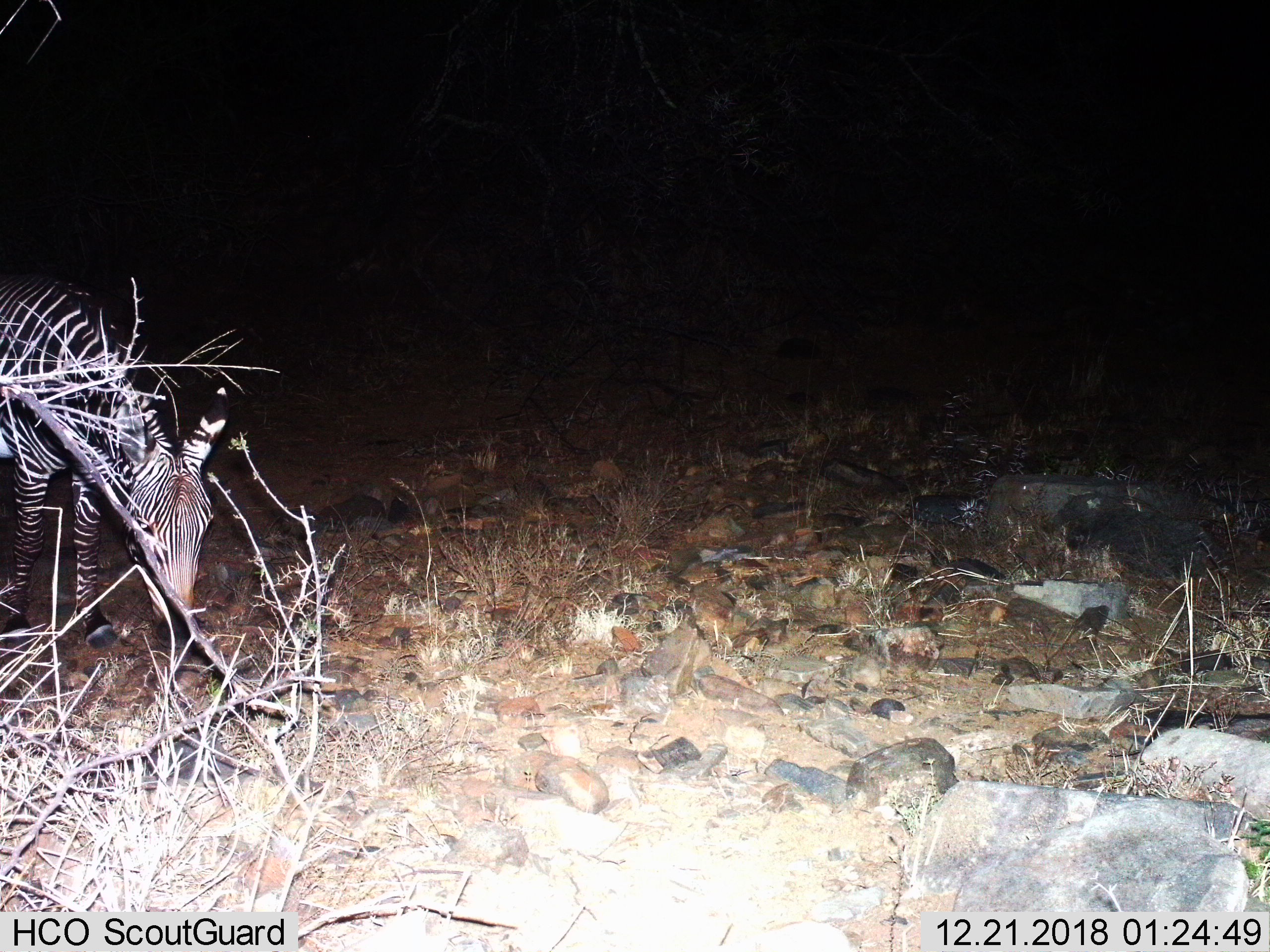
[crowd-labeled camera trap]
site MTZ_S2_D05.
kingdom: Animalia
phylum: Chordata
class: Mammalia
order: Perissodactyla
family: Equidae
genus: Equus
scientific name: Equus zebra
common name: mountain zebra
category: zebramountain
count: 1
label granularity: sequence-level